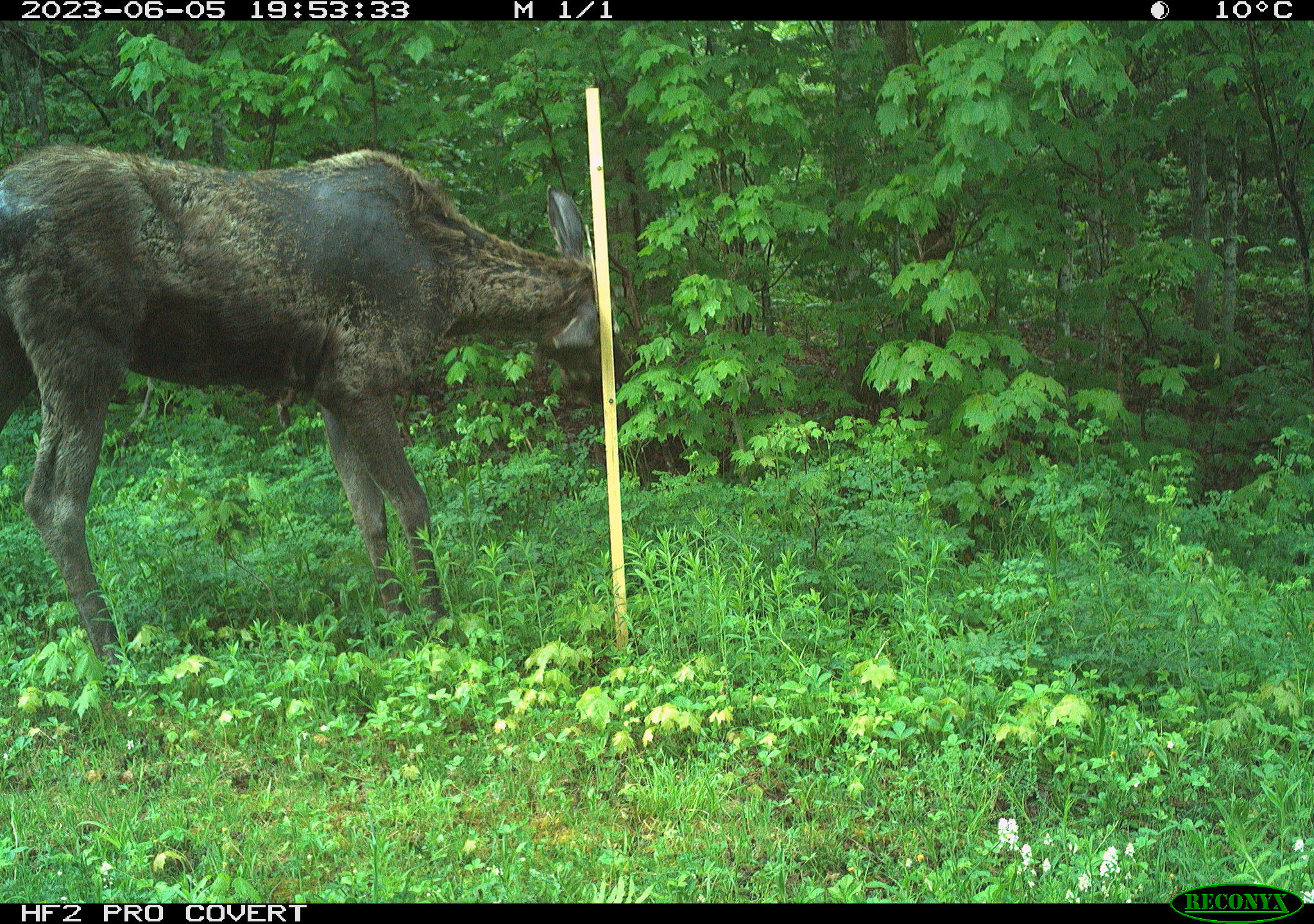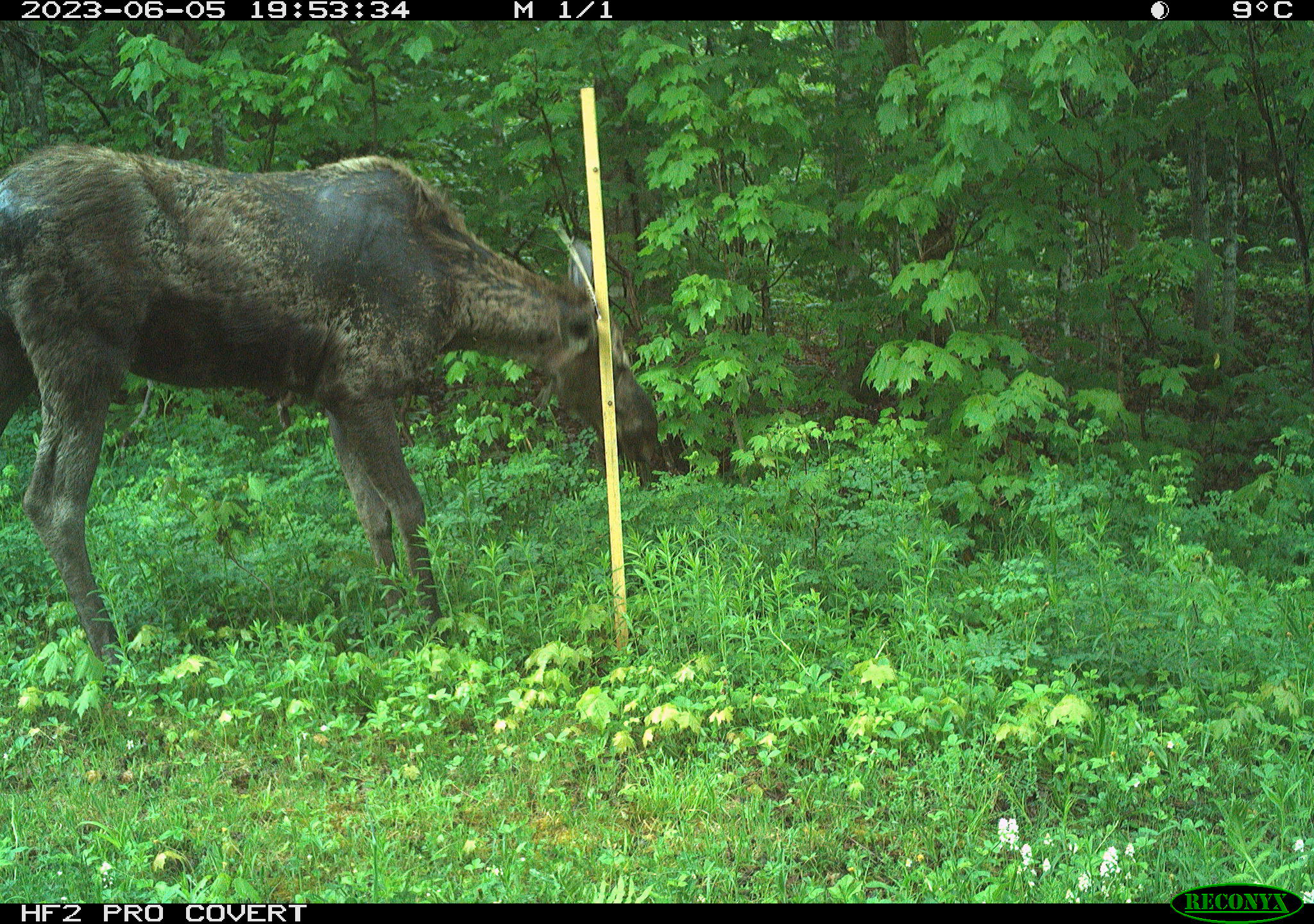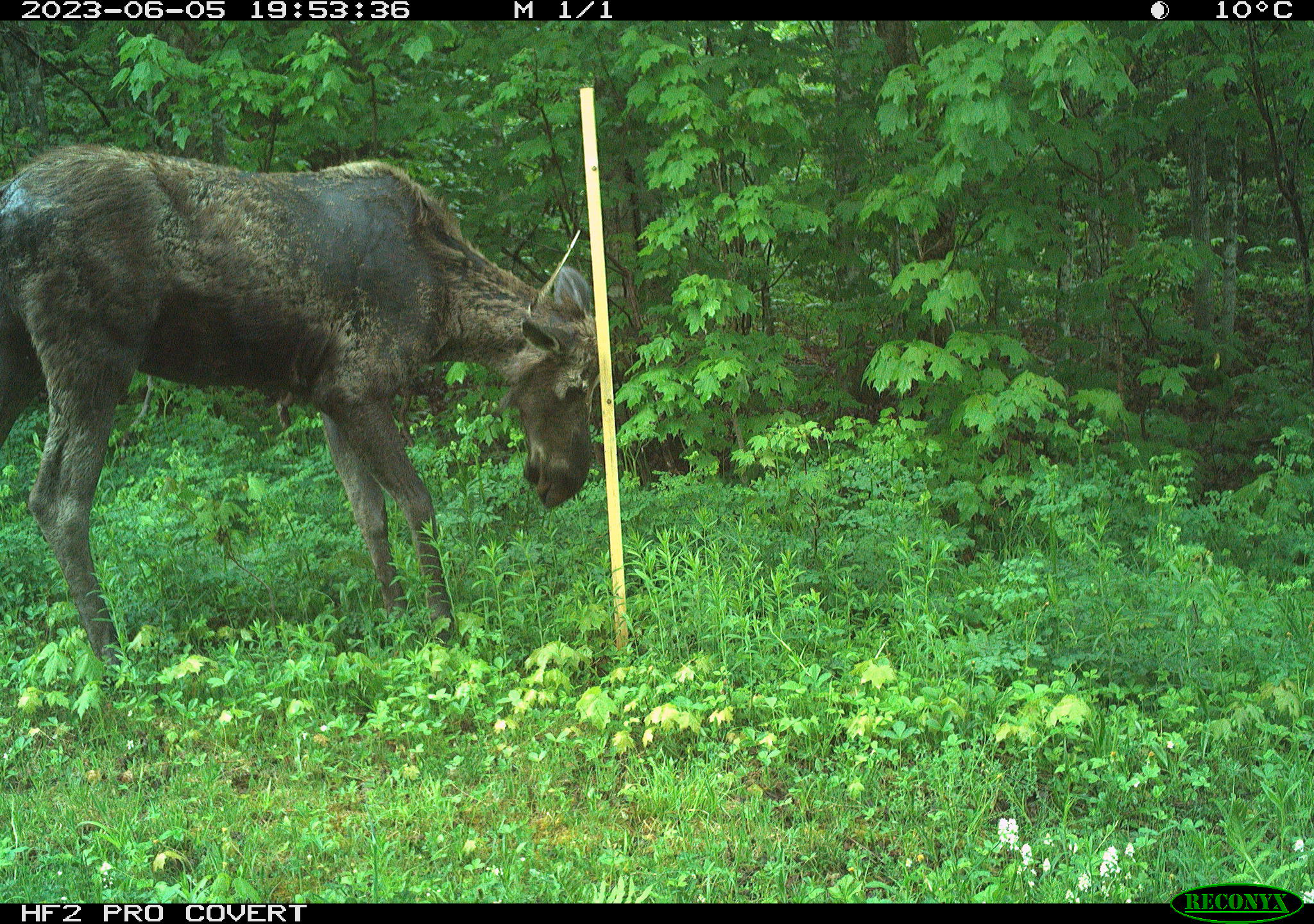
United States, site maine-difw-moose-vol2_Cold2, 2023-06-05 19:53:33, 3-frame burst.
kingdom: Animalia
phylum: Chordata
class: Mammalia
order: Artiodactyla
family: Cervidae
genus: Alces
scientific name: Alces alces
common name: moose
Moose (Alces alces).